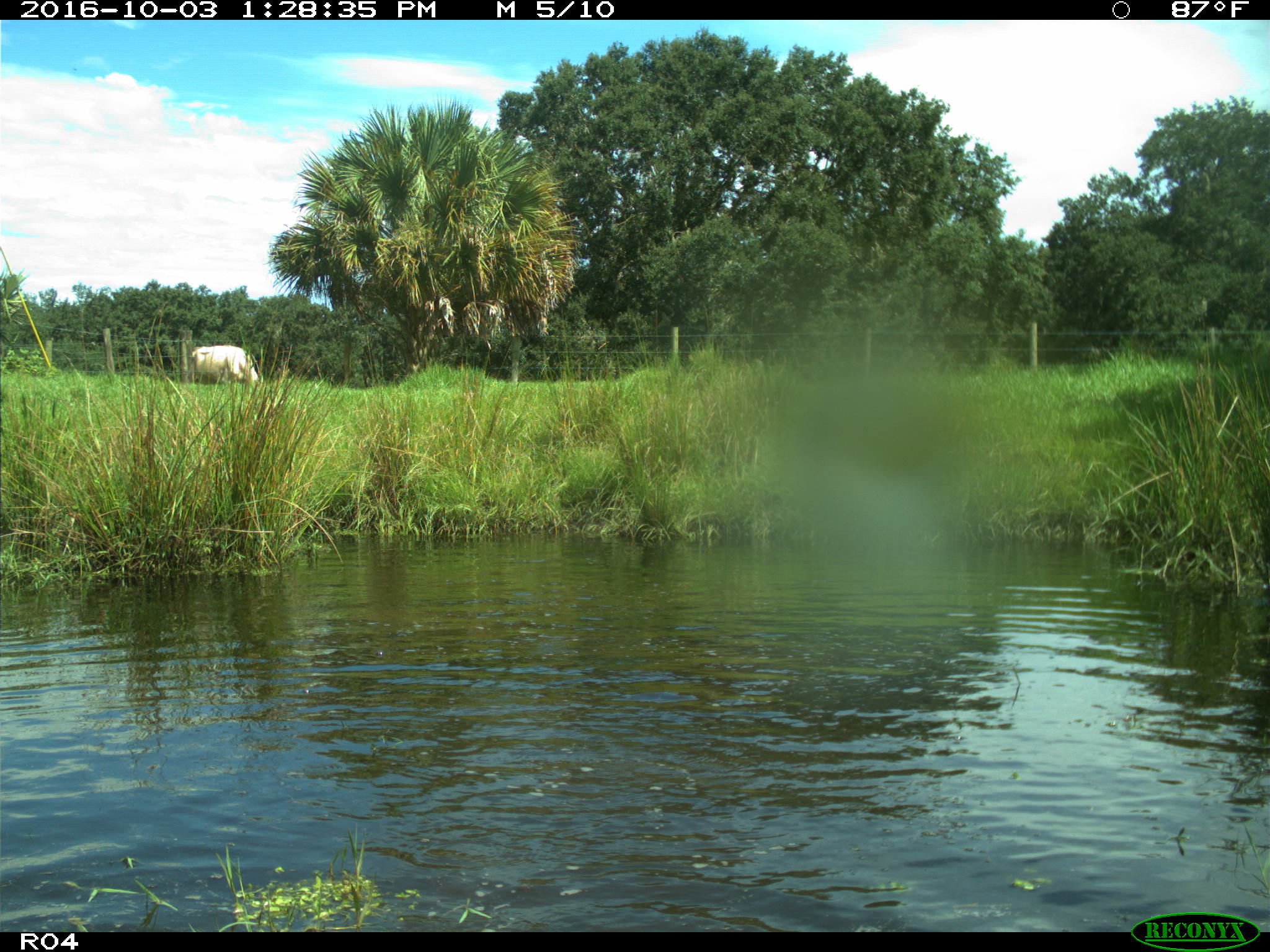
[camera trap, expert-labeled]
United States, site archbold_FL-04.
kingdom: Animalia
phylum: Chordata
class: Mammalia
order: Artiodactyla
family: Bovidae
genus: Bos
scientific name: Bos taurus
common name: domestic cow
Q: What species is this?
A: Bos taurus (domestic cow).